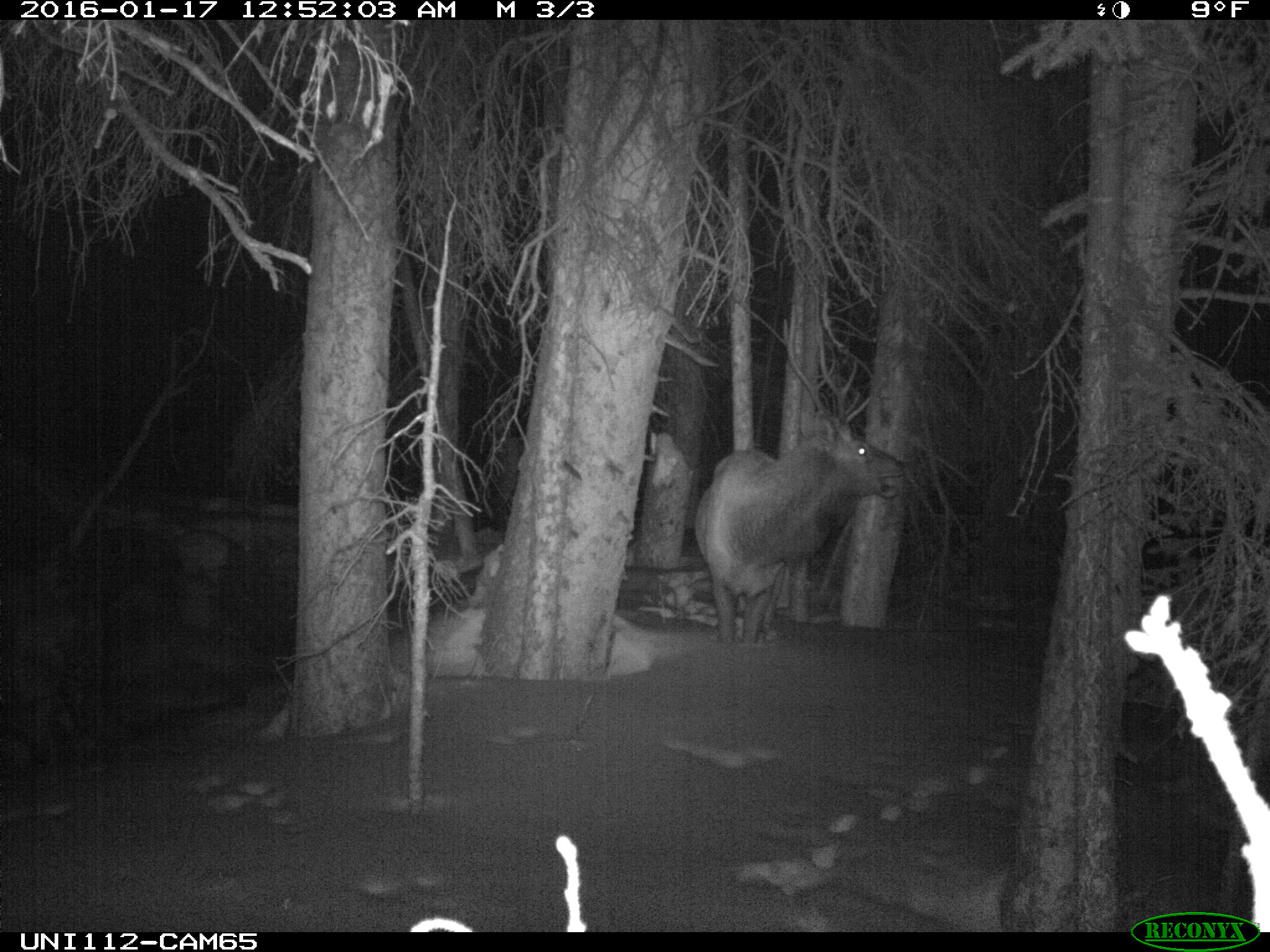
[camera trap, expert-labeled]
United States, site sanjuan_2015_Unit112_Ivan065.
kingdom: Animalia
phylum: Chordata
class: Mammalia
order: Artiodactyla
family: Cervidae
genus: Cervus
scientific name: Cervus elaphus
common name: red deer